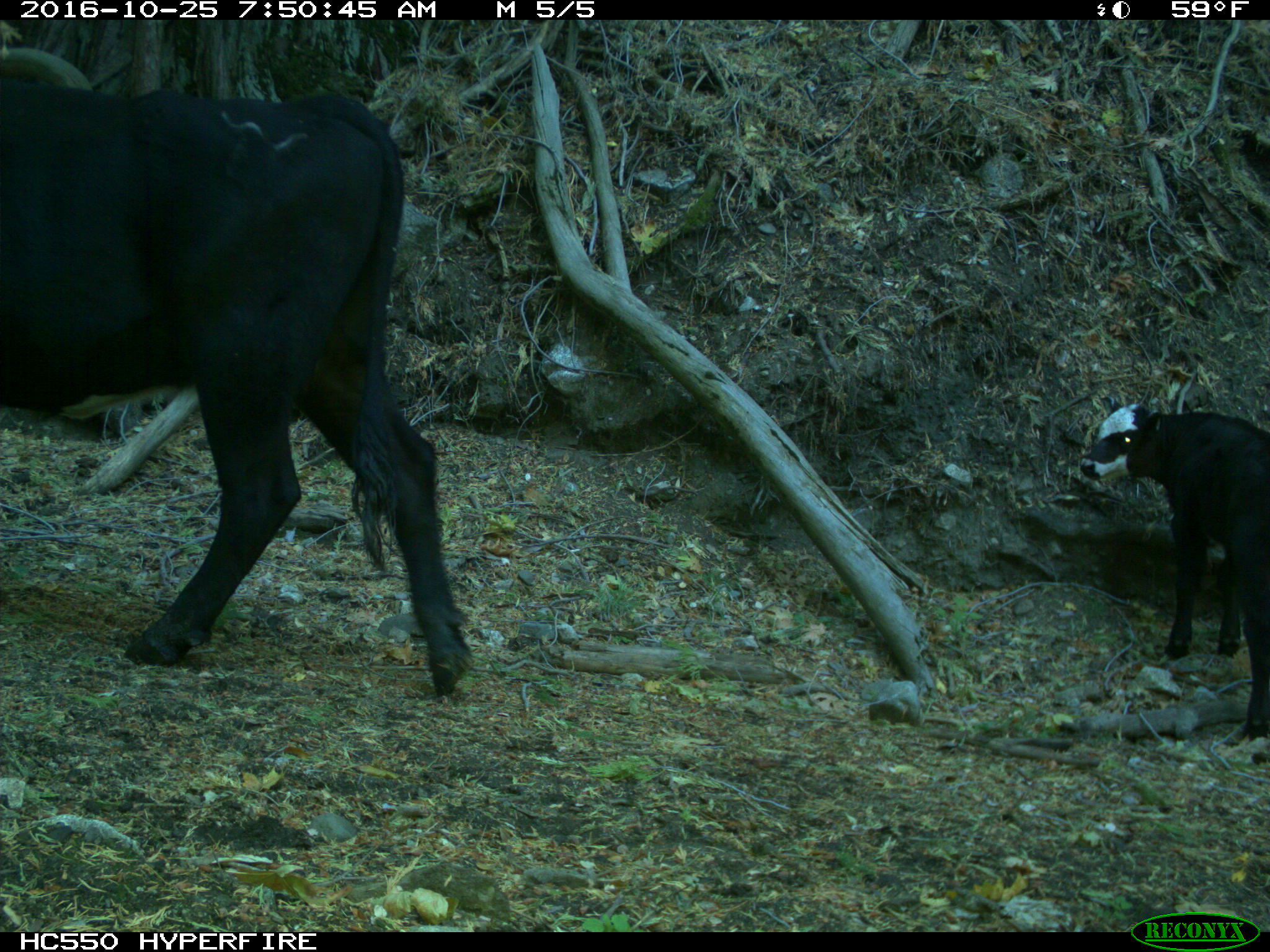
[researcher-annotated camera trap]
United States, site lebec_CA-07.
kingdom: Animalia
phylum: Chordata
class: Mammalia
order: Artiodactyla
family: Bovidae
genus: Bos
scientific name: Bos taurus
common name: domestic cow